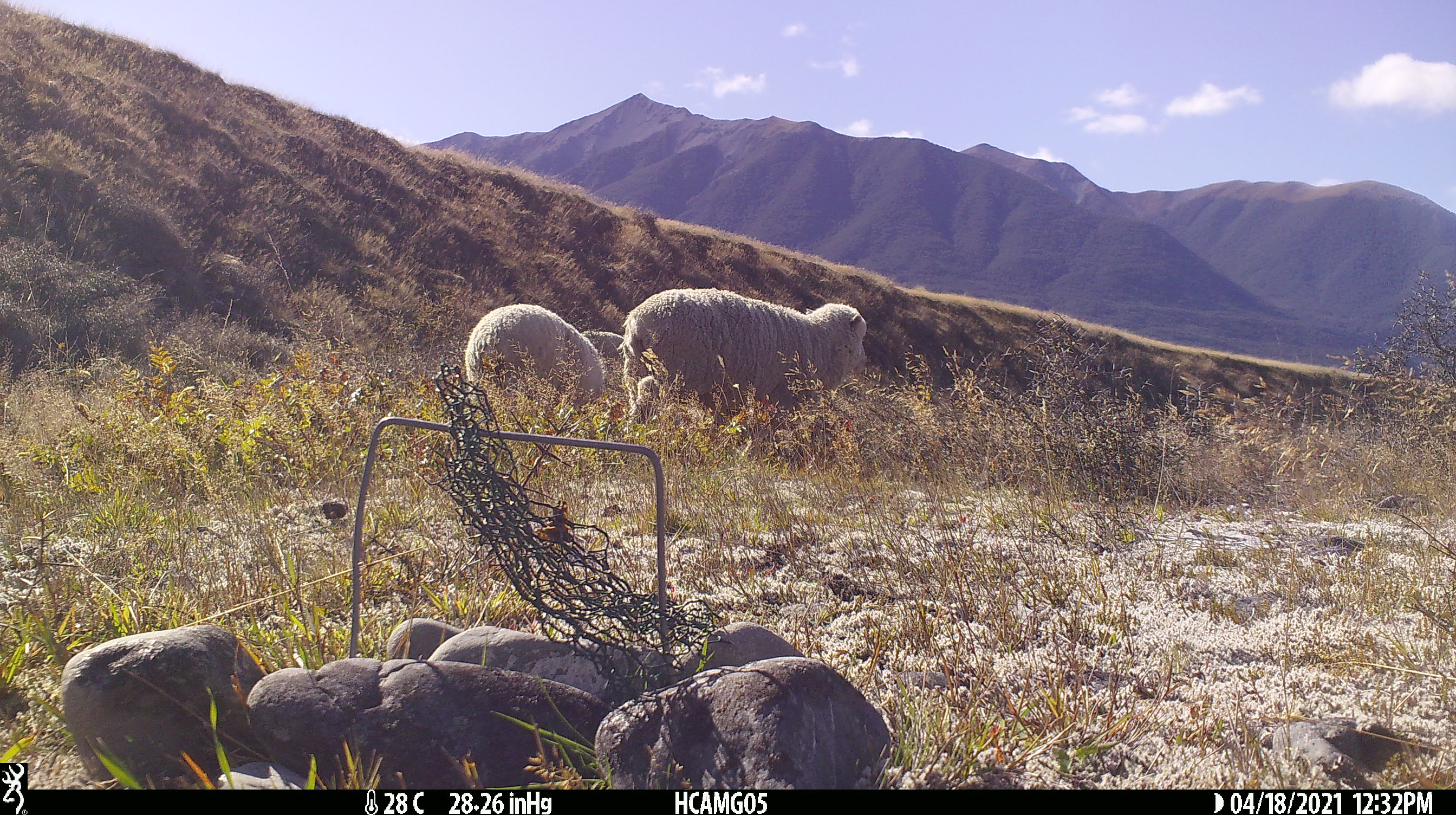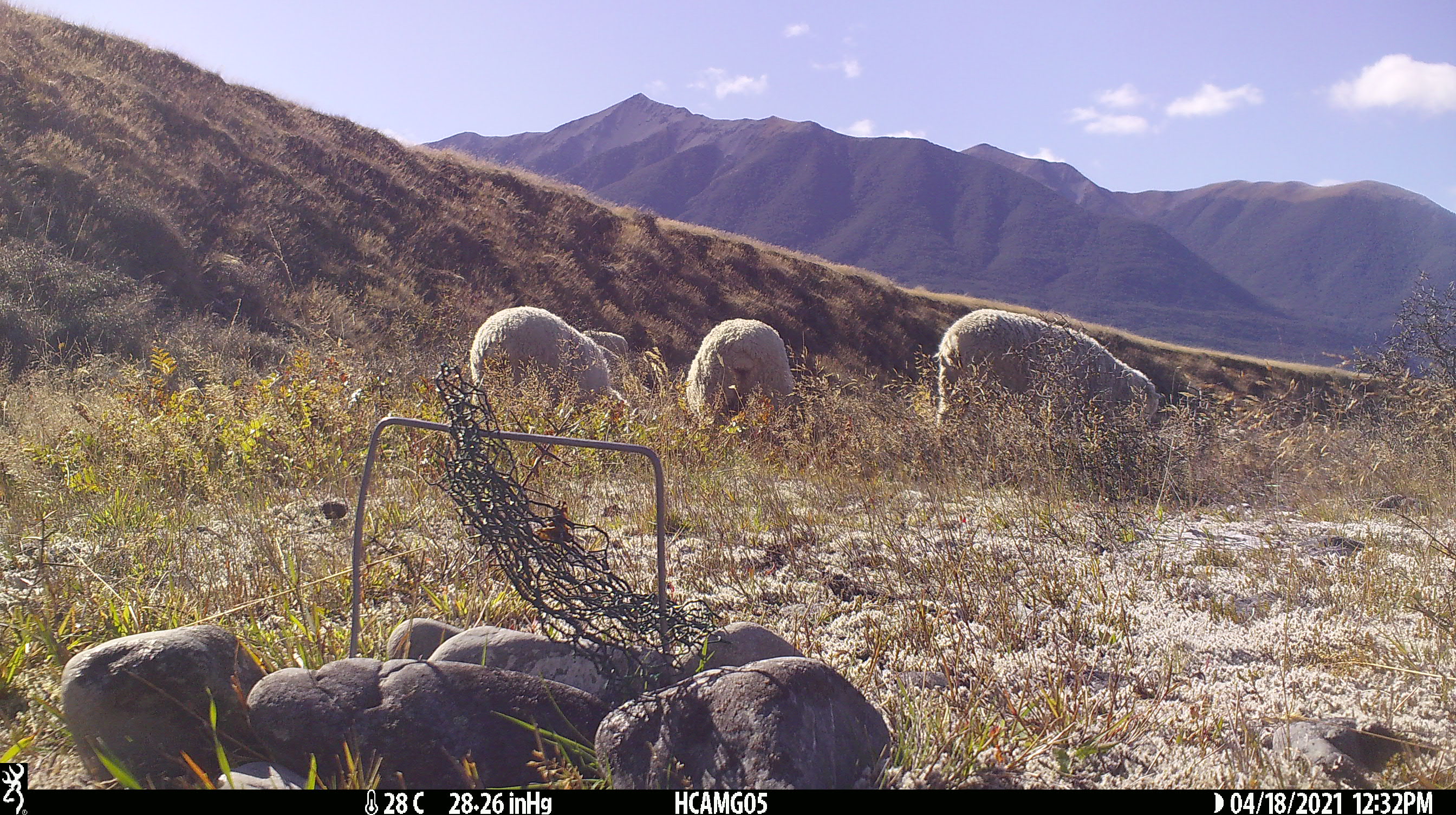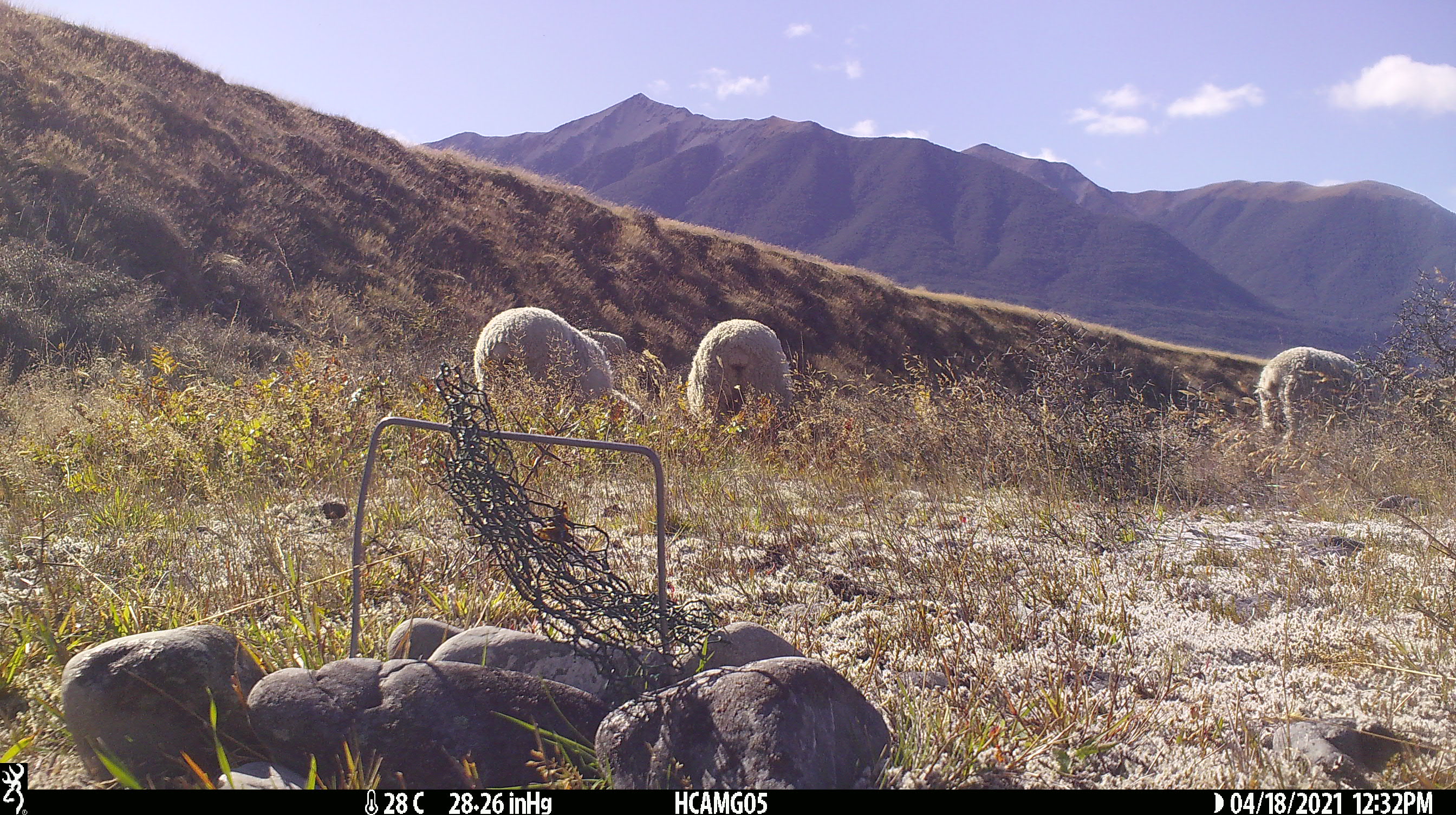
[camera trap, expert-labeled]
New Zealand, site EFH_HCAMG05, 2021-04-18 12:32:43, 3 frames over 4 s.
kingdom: Animalia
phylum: Chordata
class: Mammalia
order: Artiodactyla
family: Bovidae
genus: Ovis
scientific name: Ovis aries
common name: domestic sheep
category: sheep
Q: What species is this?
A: Sheep (domestic sheep) (Ovis aries).